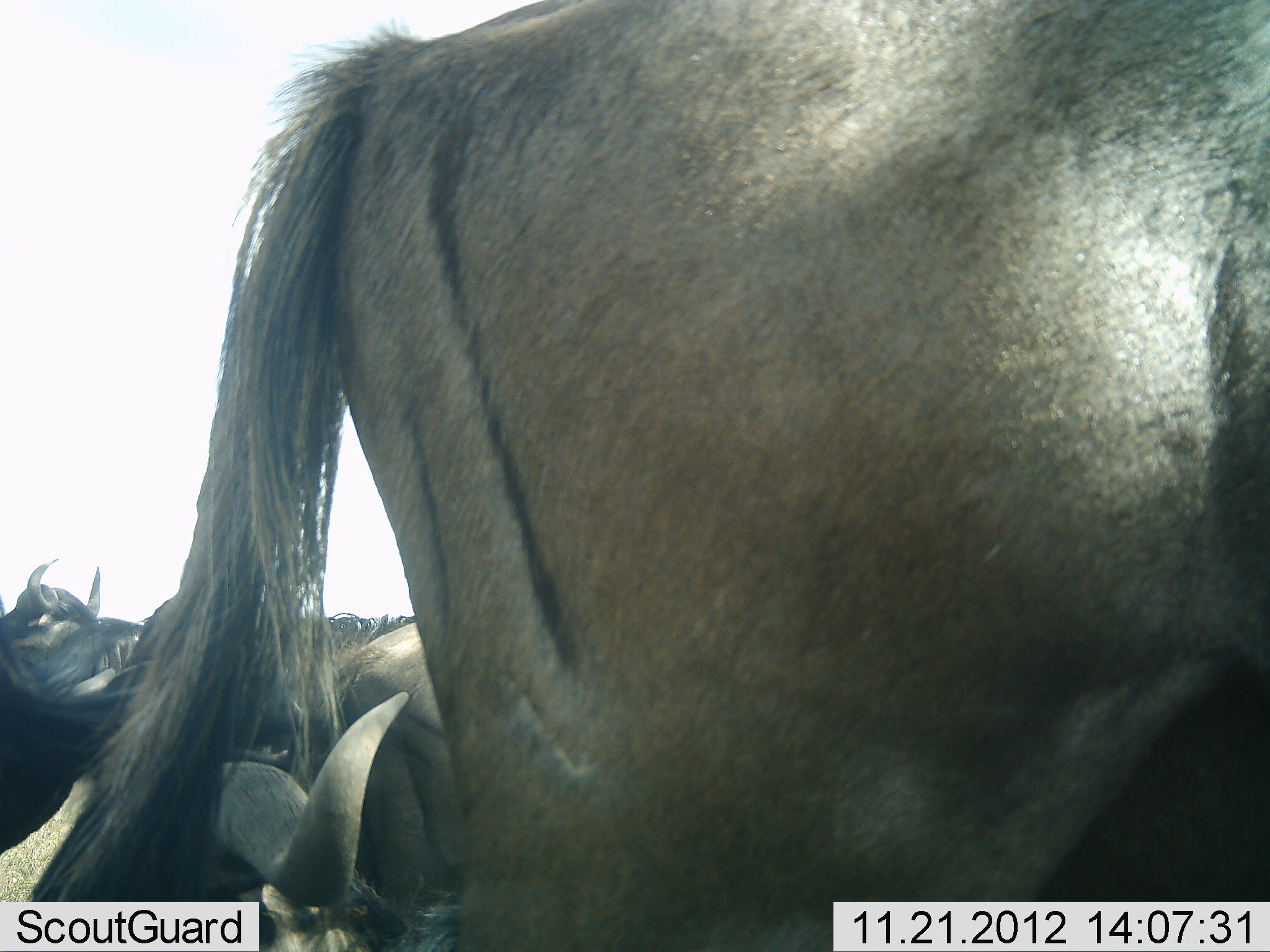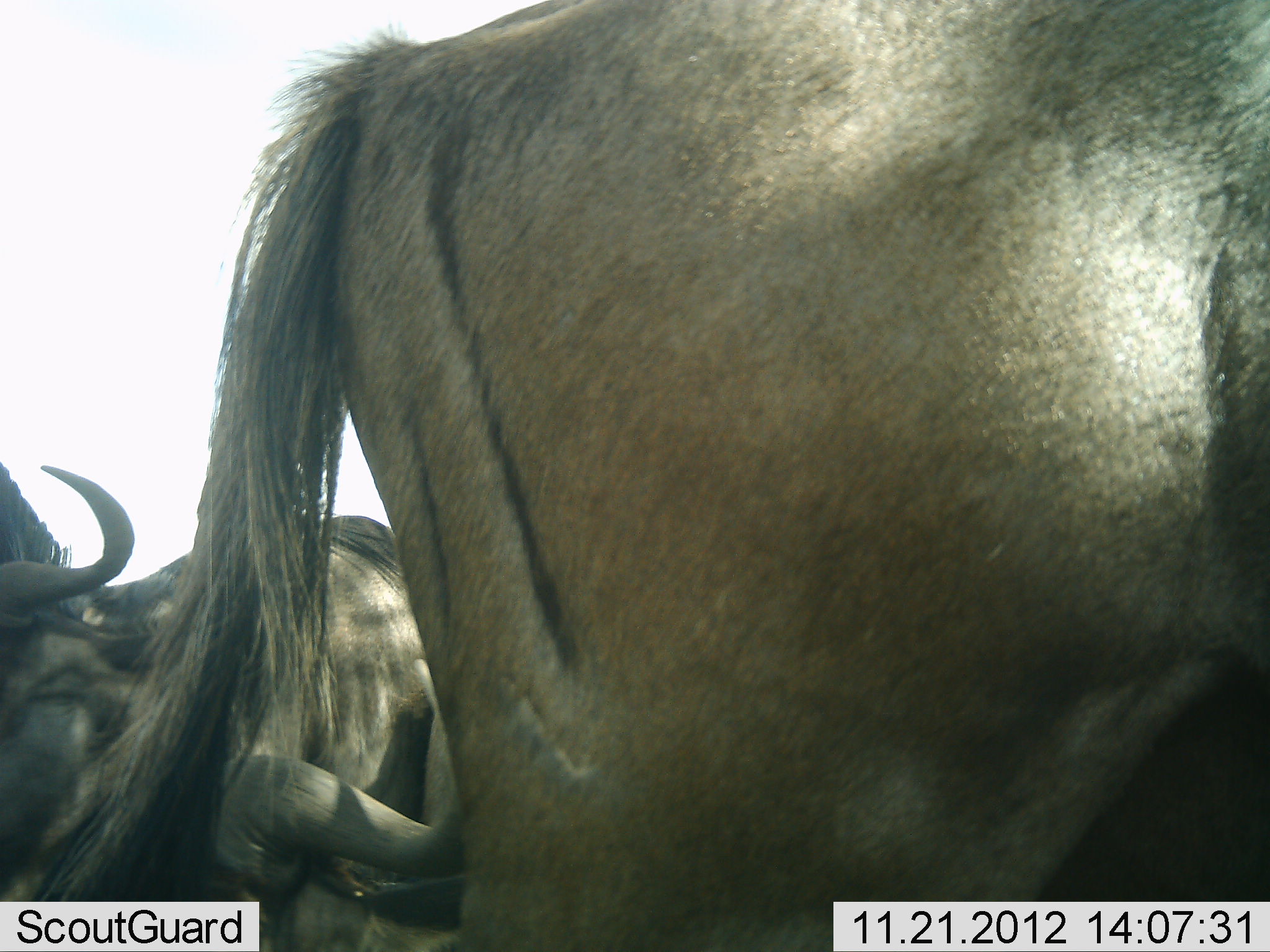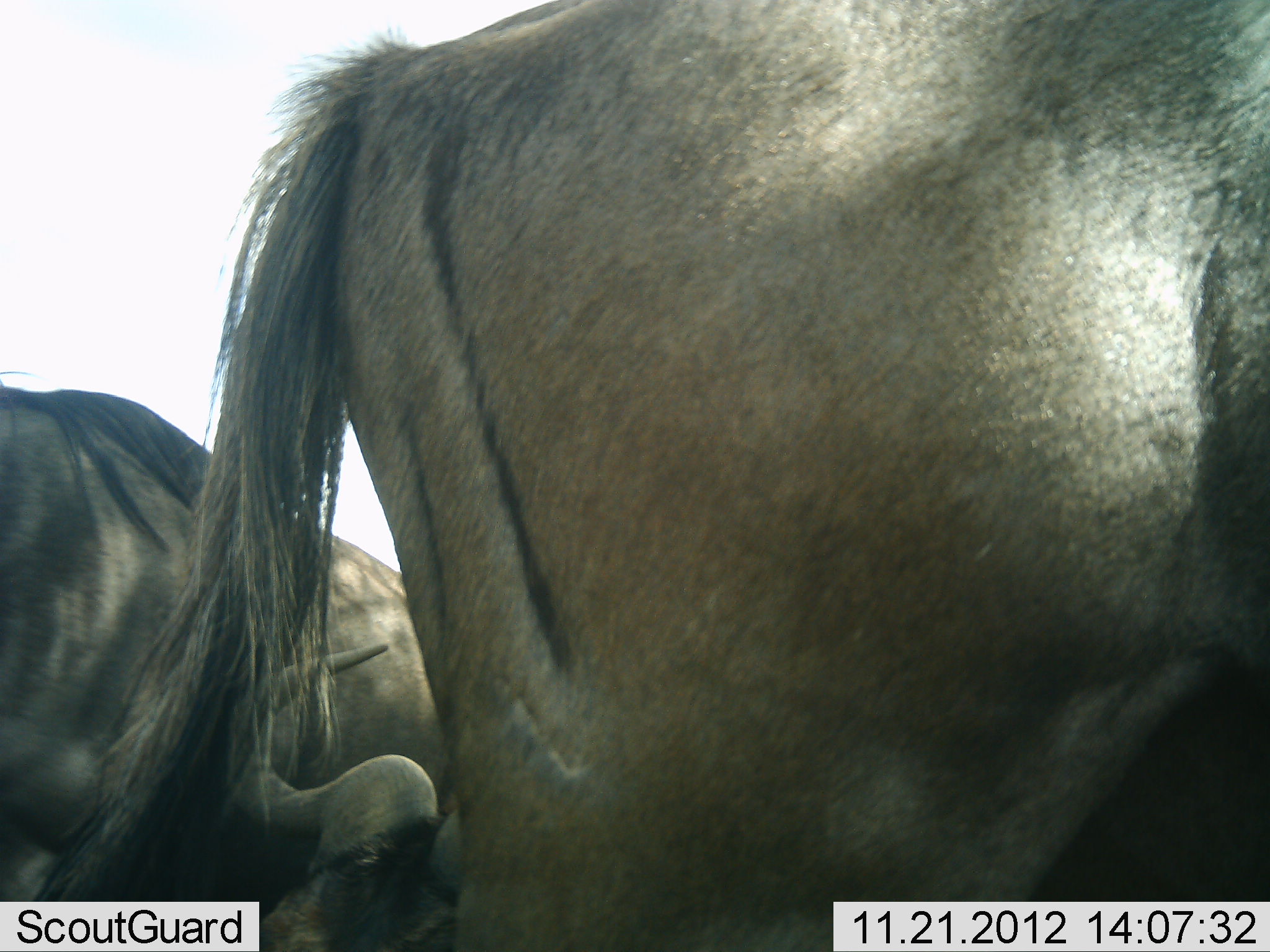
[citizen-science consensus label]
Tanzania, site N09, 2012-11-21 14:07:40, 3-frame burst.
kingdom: Animalia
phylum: Chordata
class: Mammalia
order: Artiodactyla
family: Bovidae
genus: Connochaetes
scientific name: Connochaetes taurinus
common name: blue wildebeest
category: wildebeest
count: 3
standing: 70%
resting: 70%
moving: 10%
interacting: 10%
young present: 0%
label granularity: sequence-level